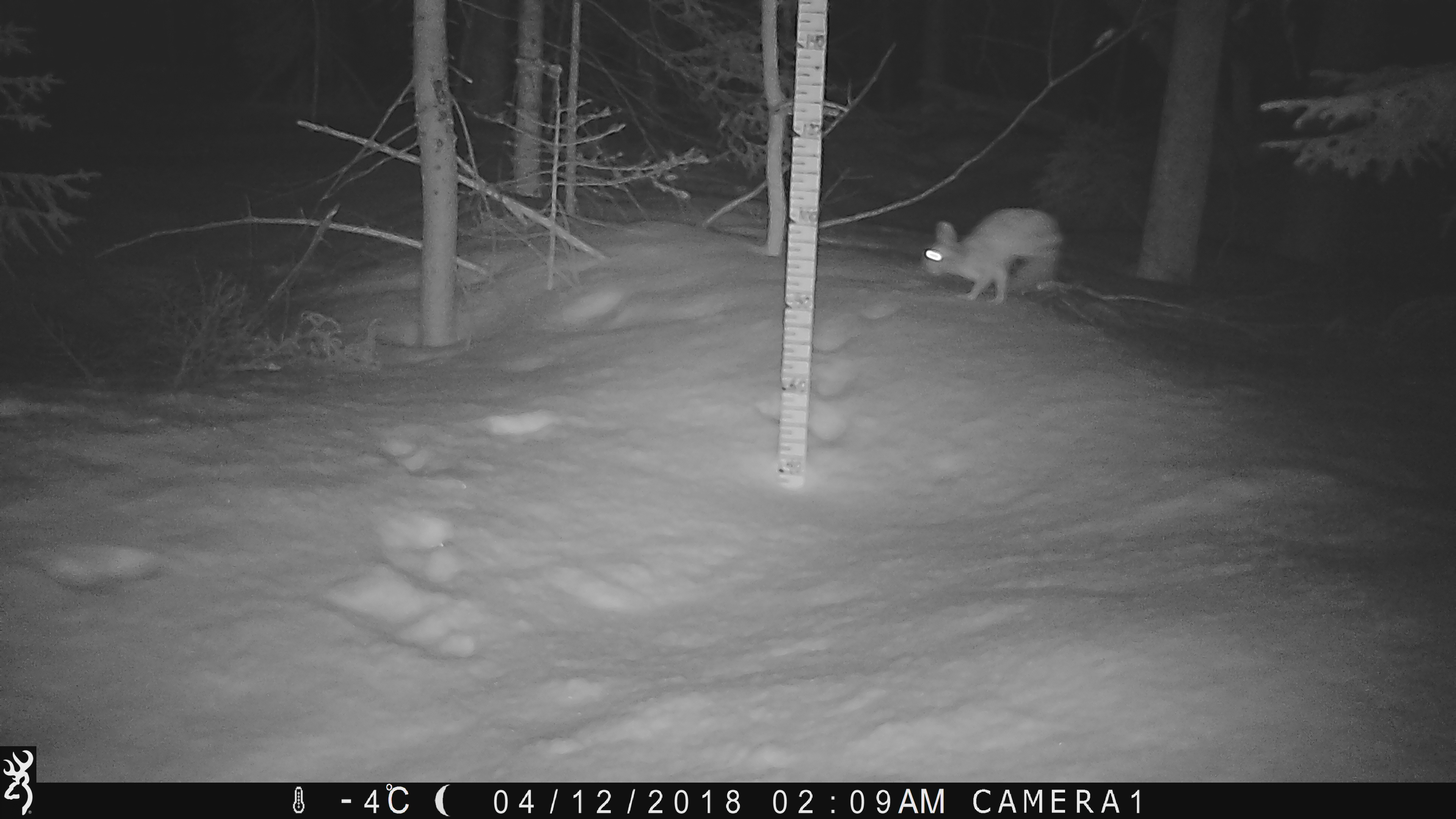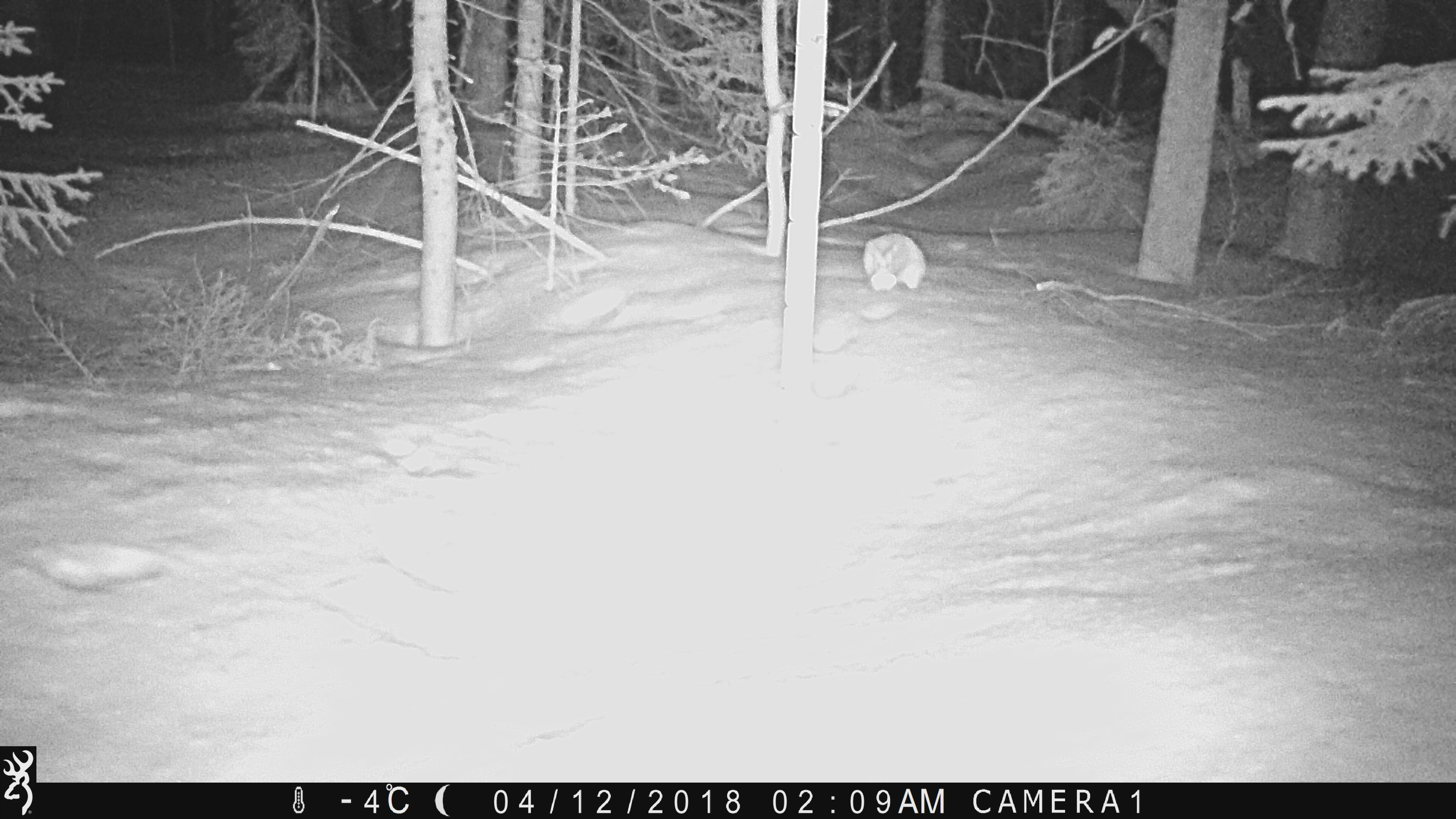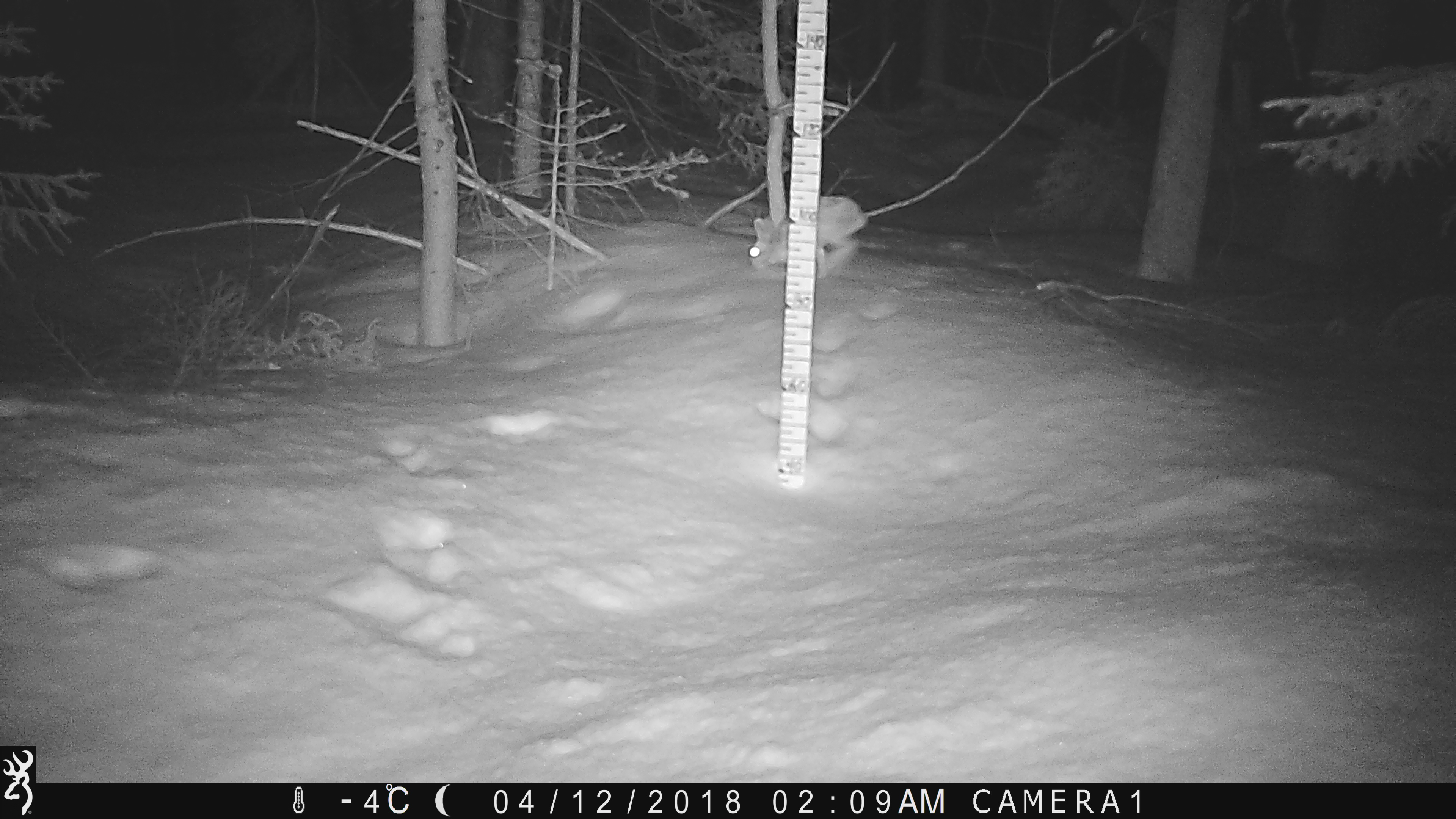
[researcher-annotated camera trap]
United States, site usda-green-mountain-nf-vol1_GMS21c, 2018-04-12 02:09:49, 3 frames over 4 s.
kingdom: Animalia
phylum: Chordata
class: Mammalia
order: Lagomorpha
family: Leporidae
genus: Lepus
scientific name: Lepus americanus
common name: snowshoe hare